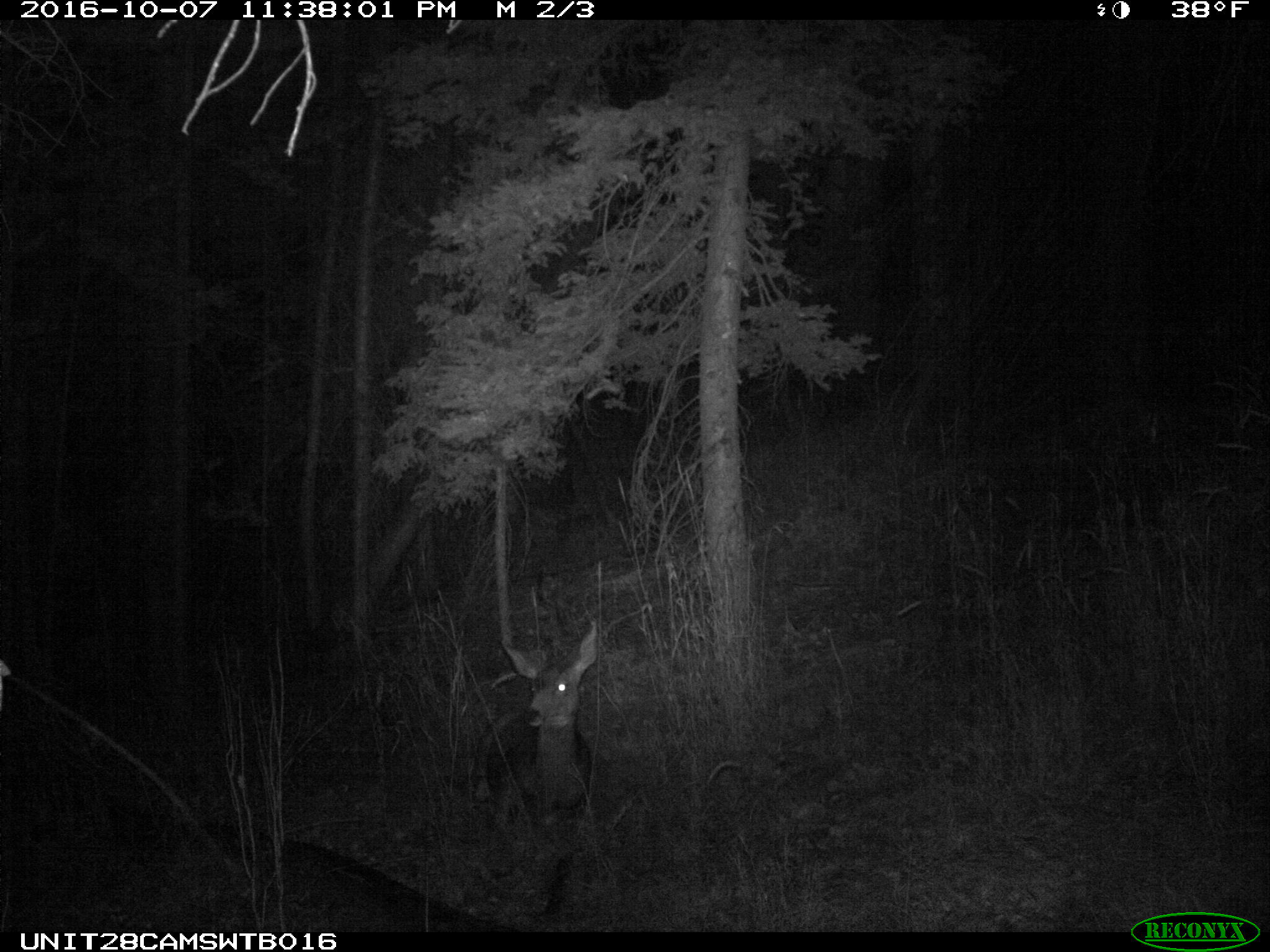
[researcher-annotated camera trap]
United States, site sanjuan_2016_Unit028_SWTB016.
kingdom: Animalia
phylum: Chordata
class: Mammalia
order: Artiodactyla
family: Cervidae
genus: Odocoileus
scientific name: Odocoileus hemionus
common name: mule deer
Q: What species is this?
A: Odocoileus hemionus (mule deer).